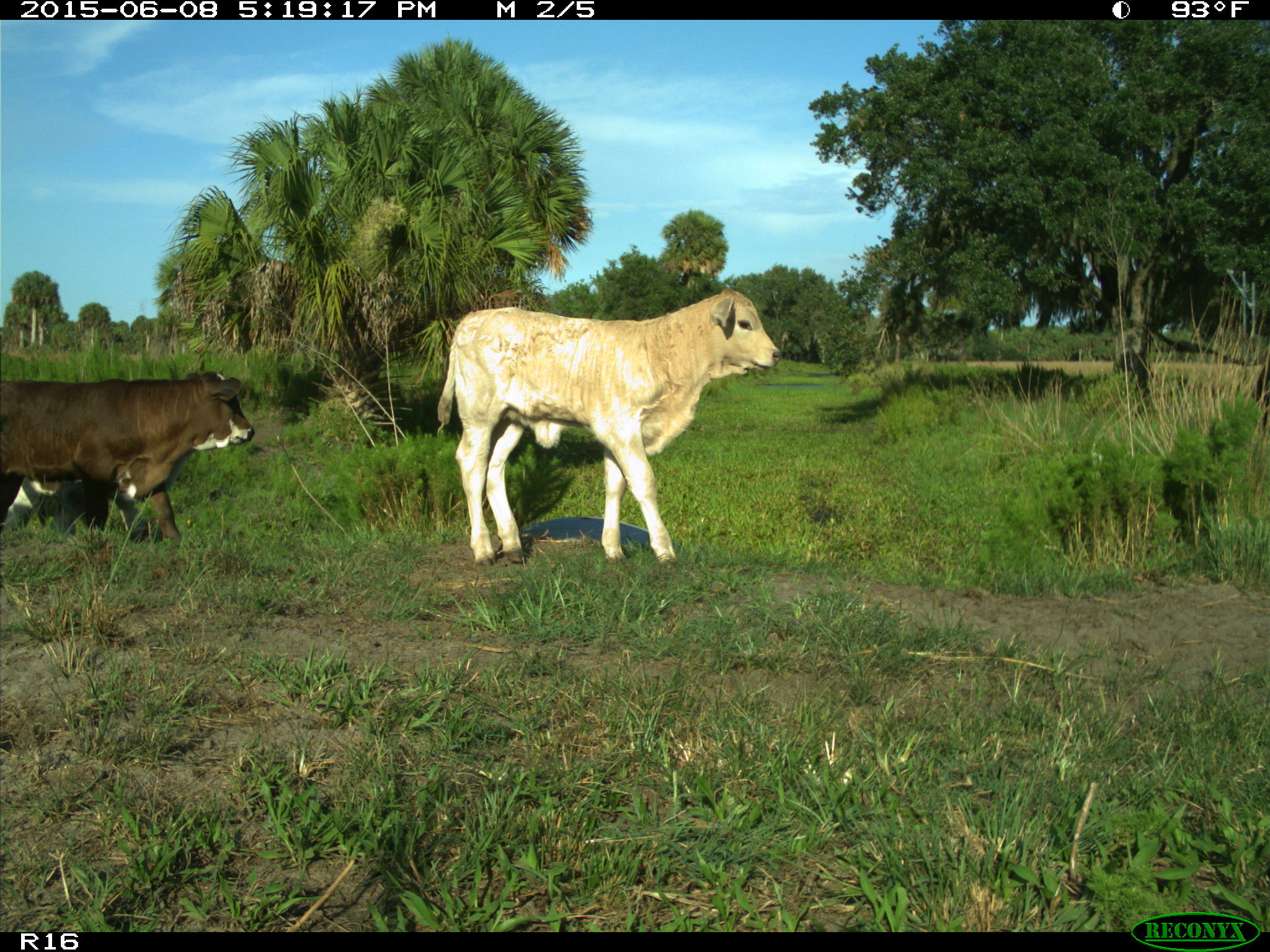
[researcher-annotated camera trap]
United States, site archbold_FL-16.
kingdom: Animalia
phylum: Chordata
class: Mammalia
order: Artiodactyla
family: Bovidae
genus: Bos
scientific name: Bos taurus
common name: domestic cow